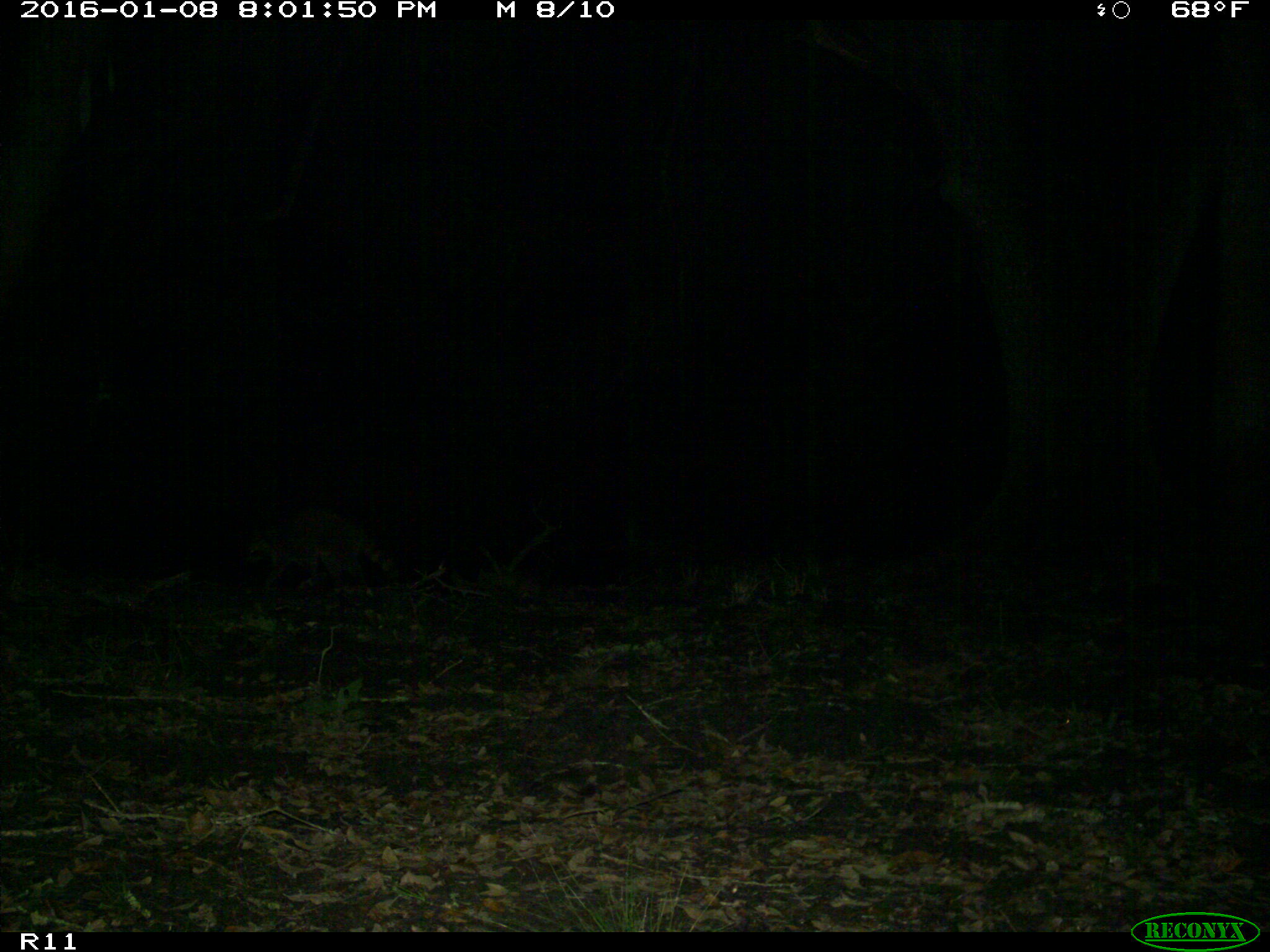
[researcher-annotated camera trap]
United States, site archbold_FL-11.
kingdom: Animalia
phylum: Chordata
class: Mammalia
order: Carnivora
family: Procyonidae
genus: Procyon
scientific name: Procyon lotor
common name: common raccoon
Procyon lotor (common raccoon).